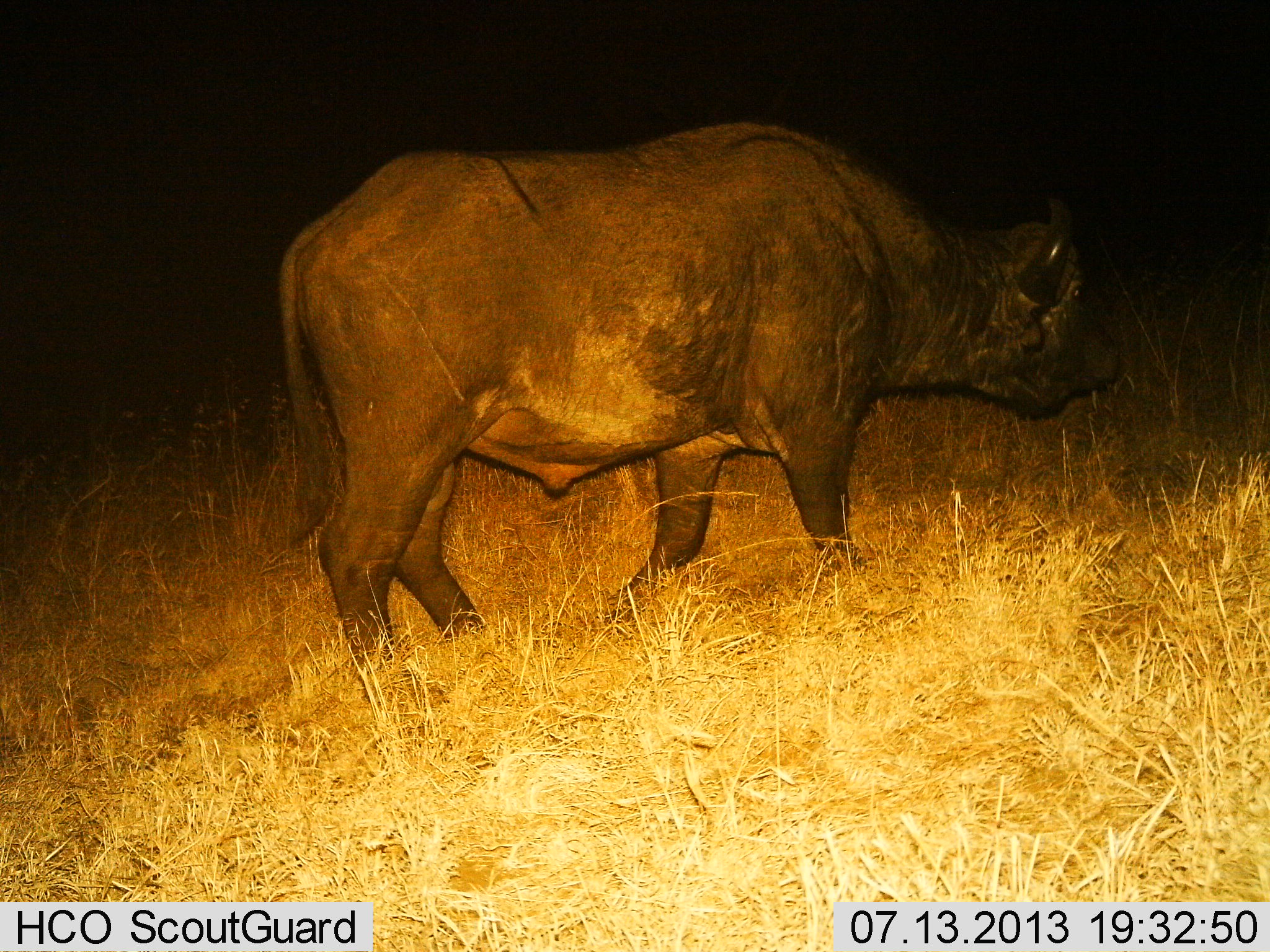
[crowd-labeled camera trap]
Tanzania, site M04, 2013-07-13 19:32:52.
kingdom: Animalia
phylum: Chordata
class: Mammalia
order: Artiodactyla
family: Bovidae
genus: Syncerus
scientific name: Syncerus caffer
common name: cape buffalo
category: buffalo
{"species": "buffalo (cape buffalo) (Syncerus caffer)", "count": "1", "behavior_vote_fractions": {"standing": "46%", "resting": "0%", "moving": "54%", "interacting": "0%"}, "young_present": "0%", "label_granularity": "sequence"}